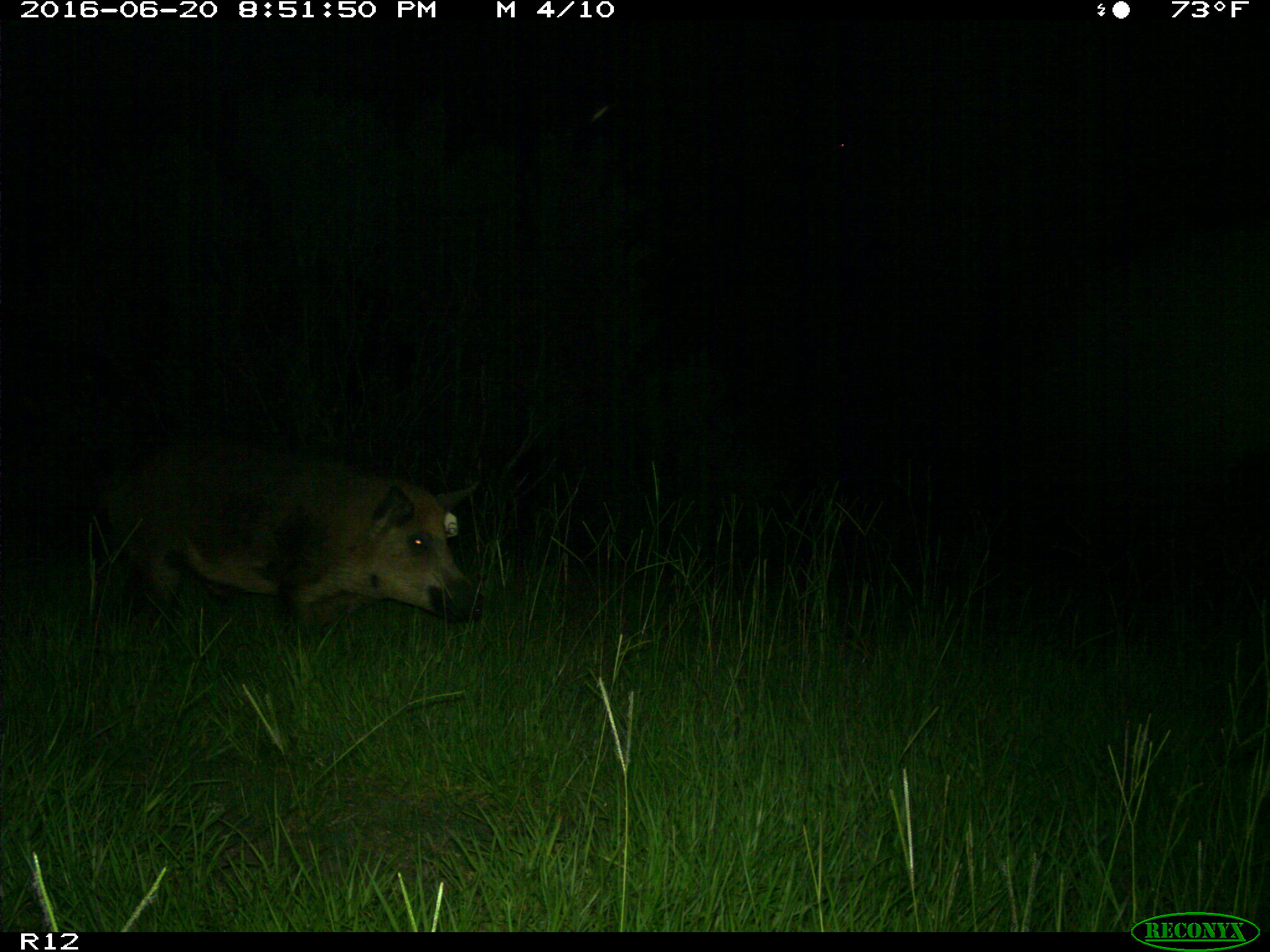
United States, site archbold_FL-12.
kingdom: Animalia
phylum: Chordata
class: Mammalia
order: Artiodactyla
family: Suidae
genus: Sus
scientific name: Sus scrofa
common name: wild boar